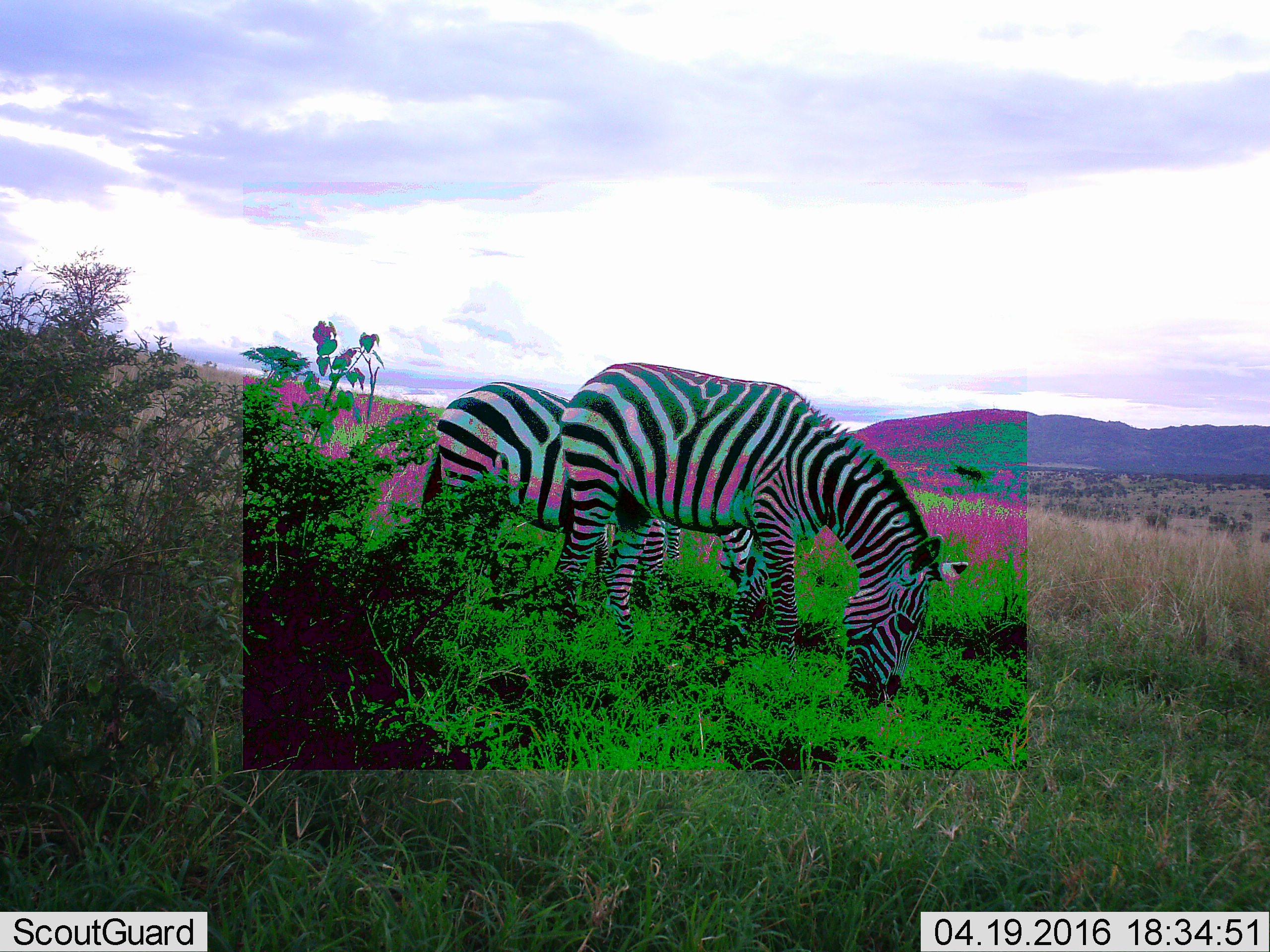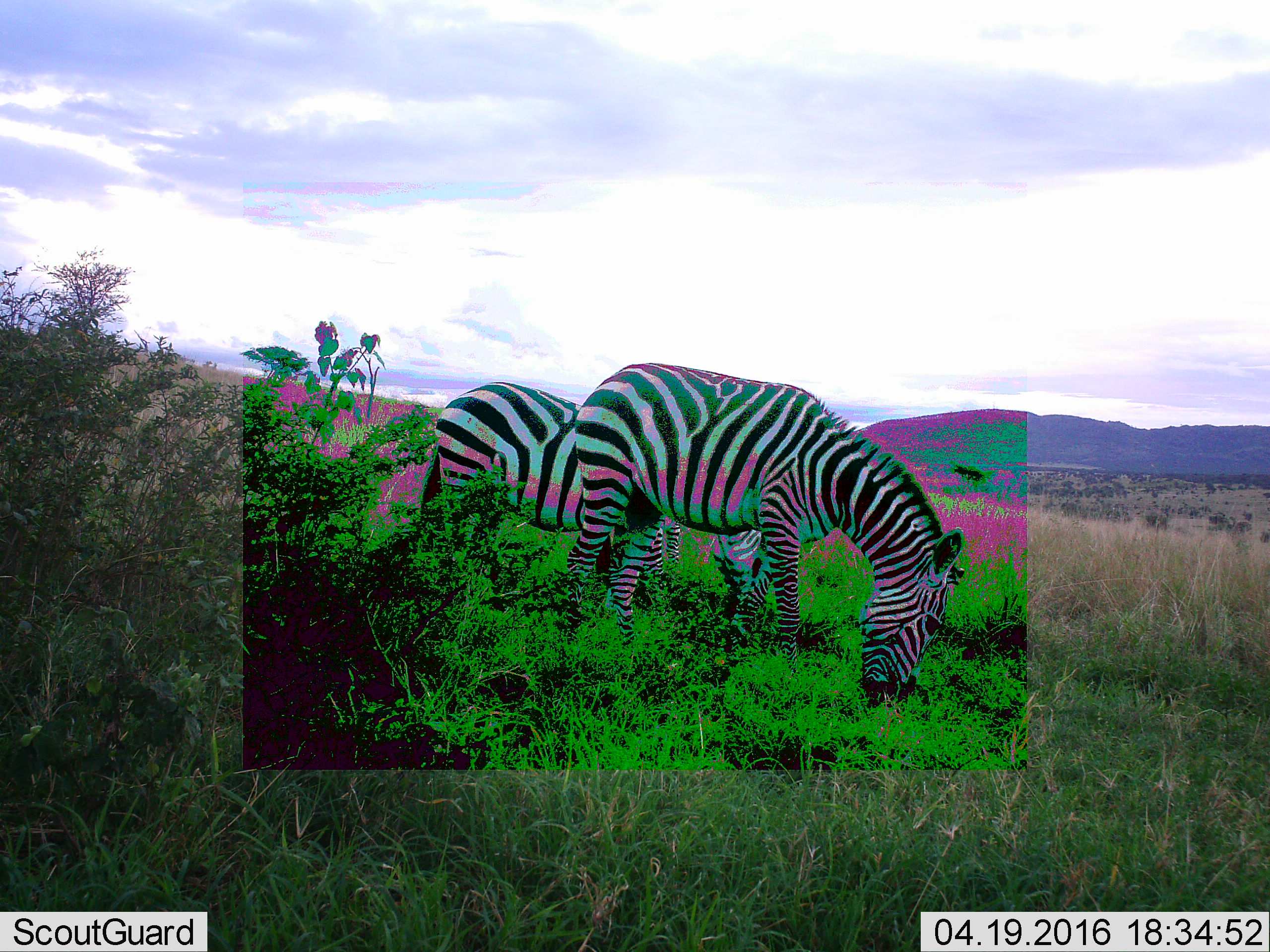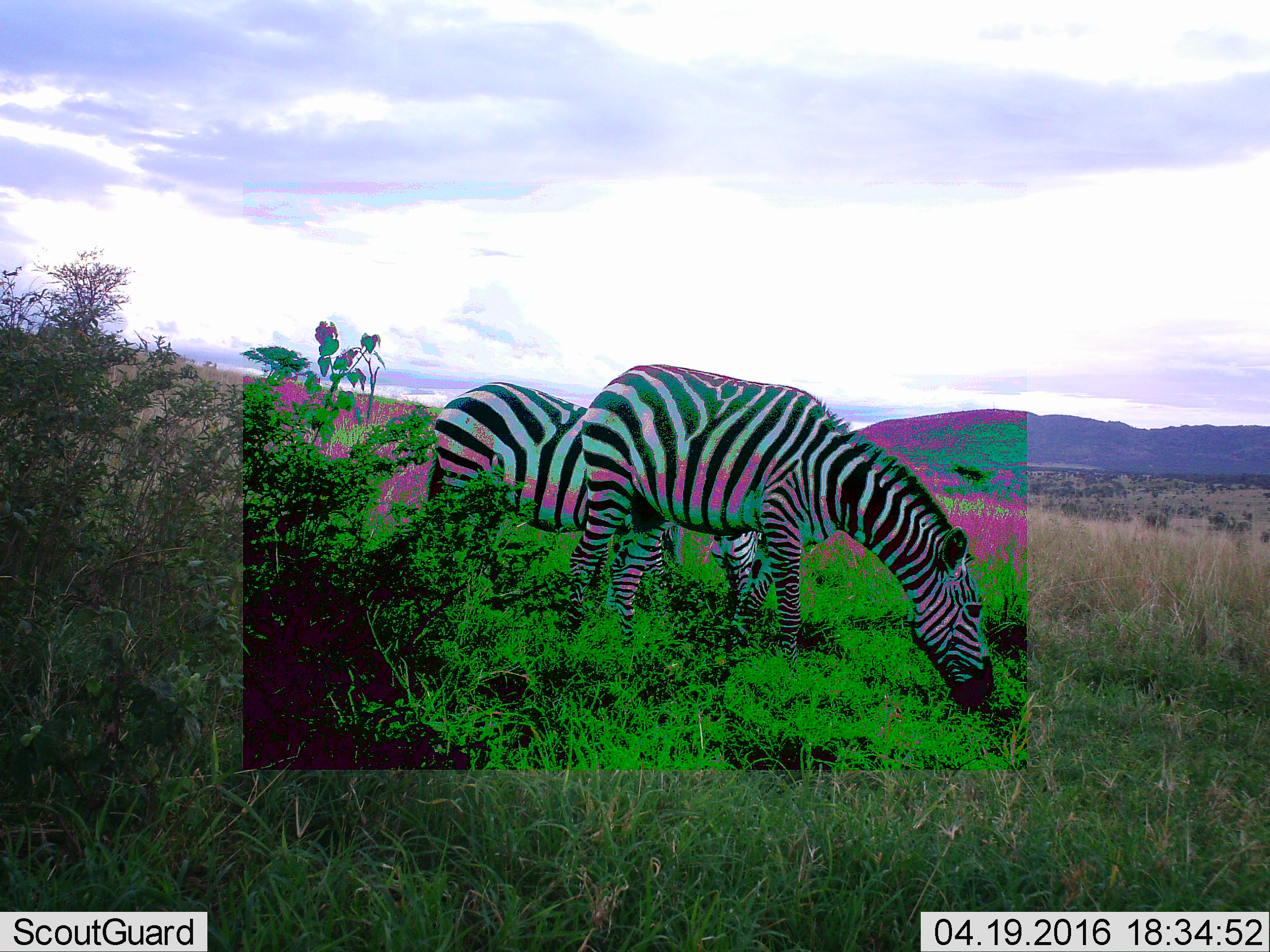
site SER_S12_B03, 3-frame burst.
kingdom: Animalia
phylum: Chordata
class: Mammalia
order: Perissodactyla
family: Equidae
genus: Equus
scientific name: Equus quagga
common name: plains zebra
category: zebraplains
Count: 2.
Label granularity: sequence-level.